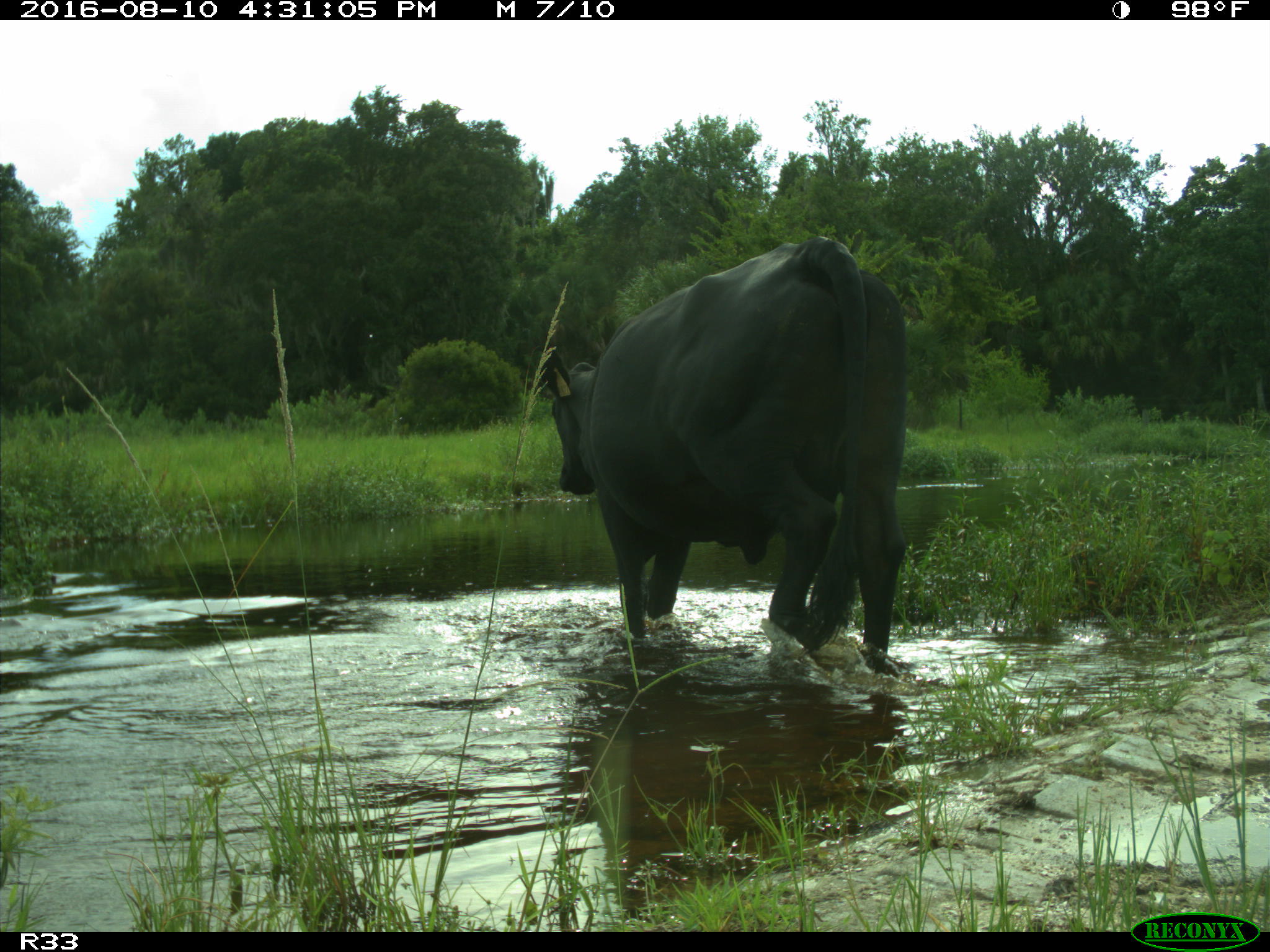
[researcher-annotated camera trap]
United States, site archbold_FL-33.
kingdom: Animalia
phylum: Chordata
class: Mammalia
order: Artiodactyla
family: Bovidae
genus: Bos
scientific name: Bos taurus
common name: domestic cow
Bos taurus (domestic cow).